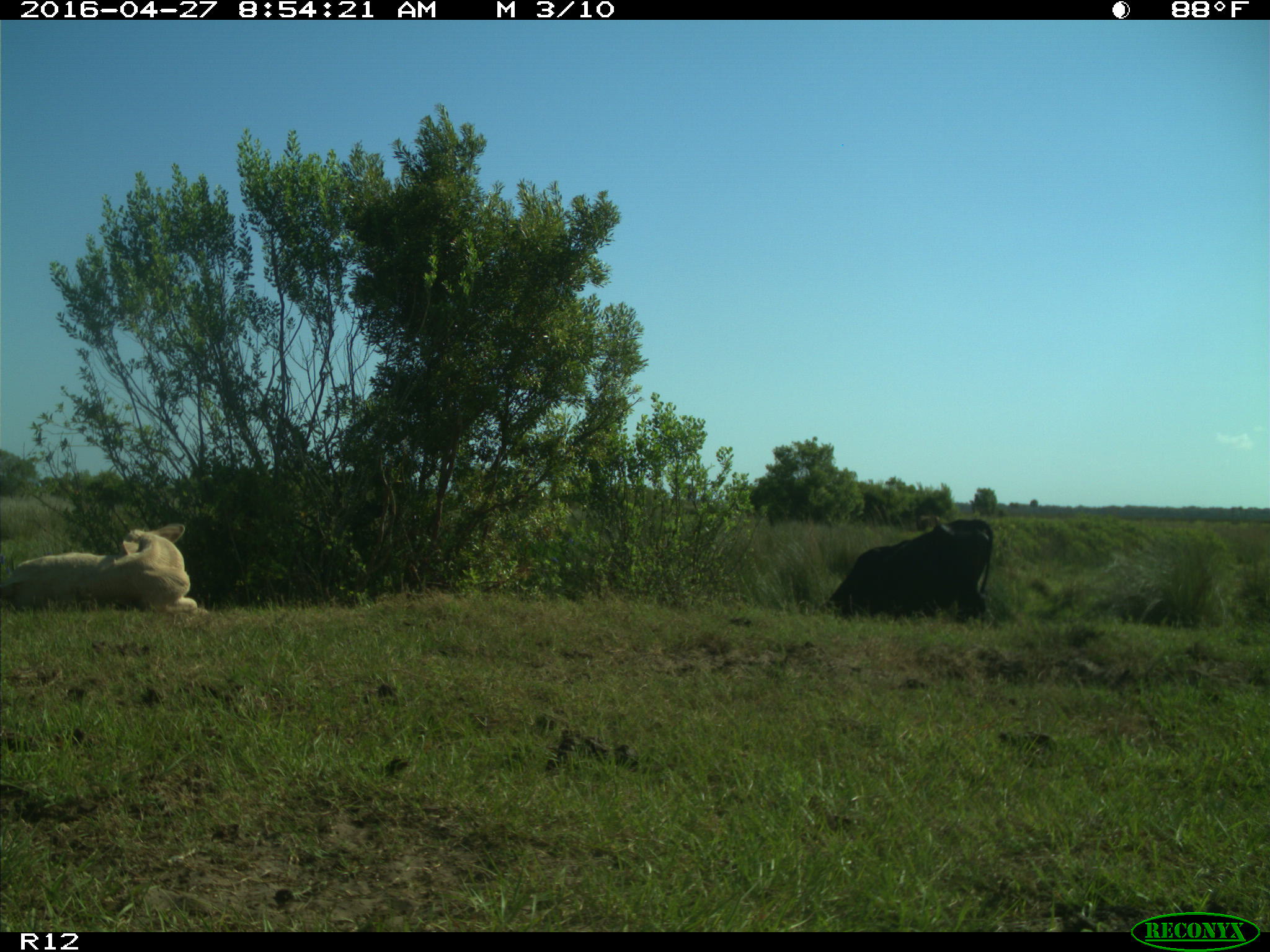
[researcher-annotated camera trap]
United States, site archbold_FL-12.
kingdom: Animalia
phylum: Chordata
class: Mammalia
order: Artiodactyla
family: Bovidae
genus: Bos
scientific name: Bos taurus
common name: domestic cow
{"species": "Bos taurus (domestic cow)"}